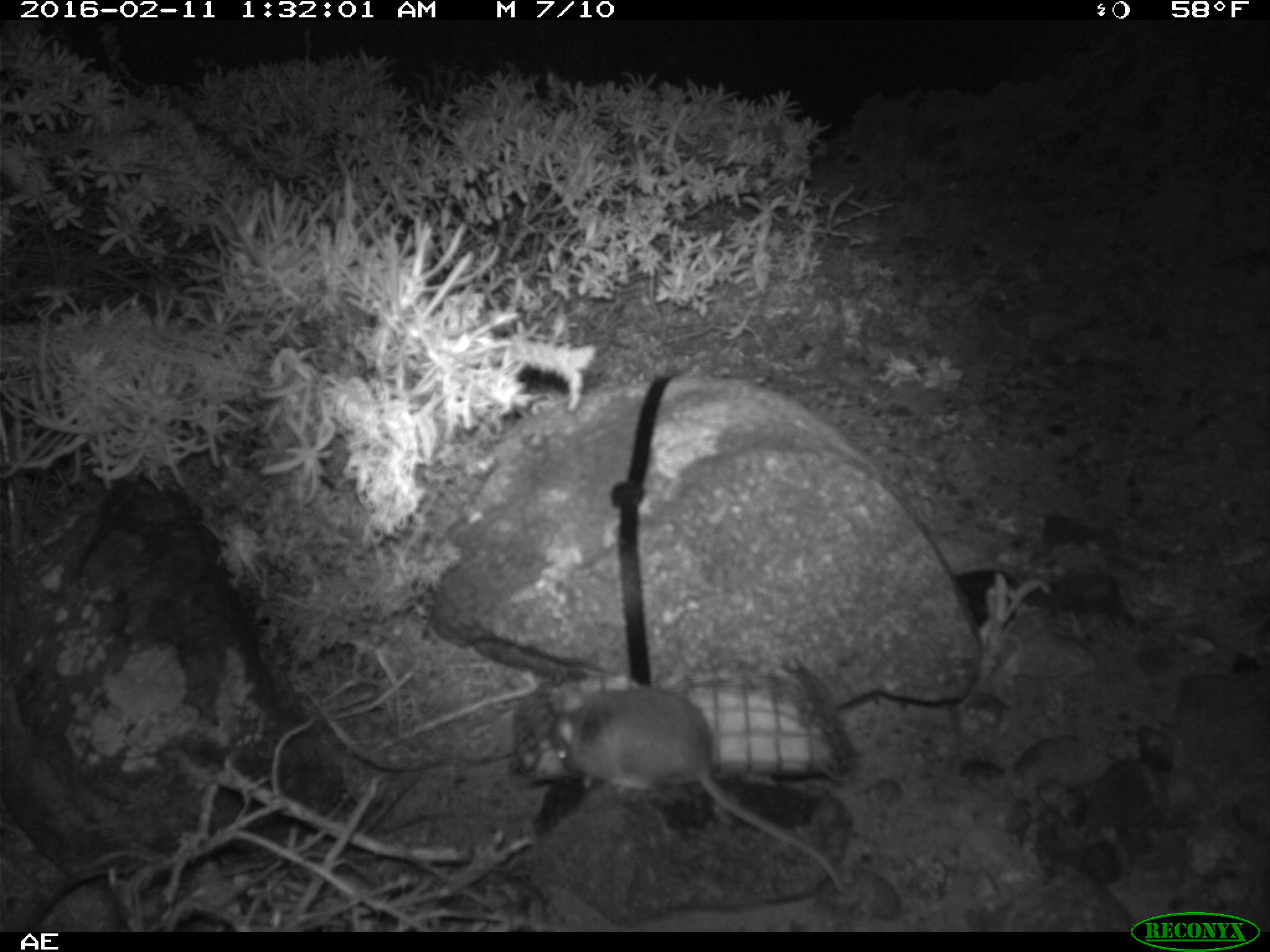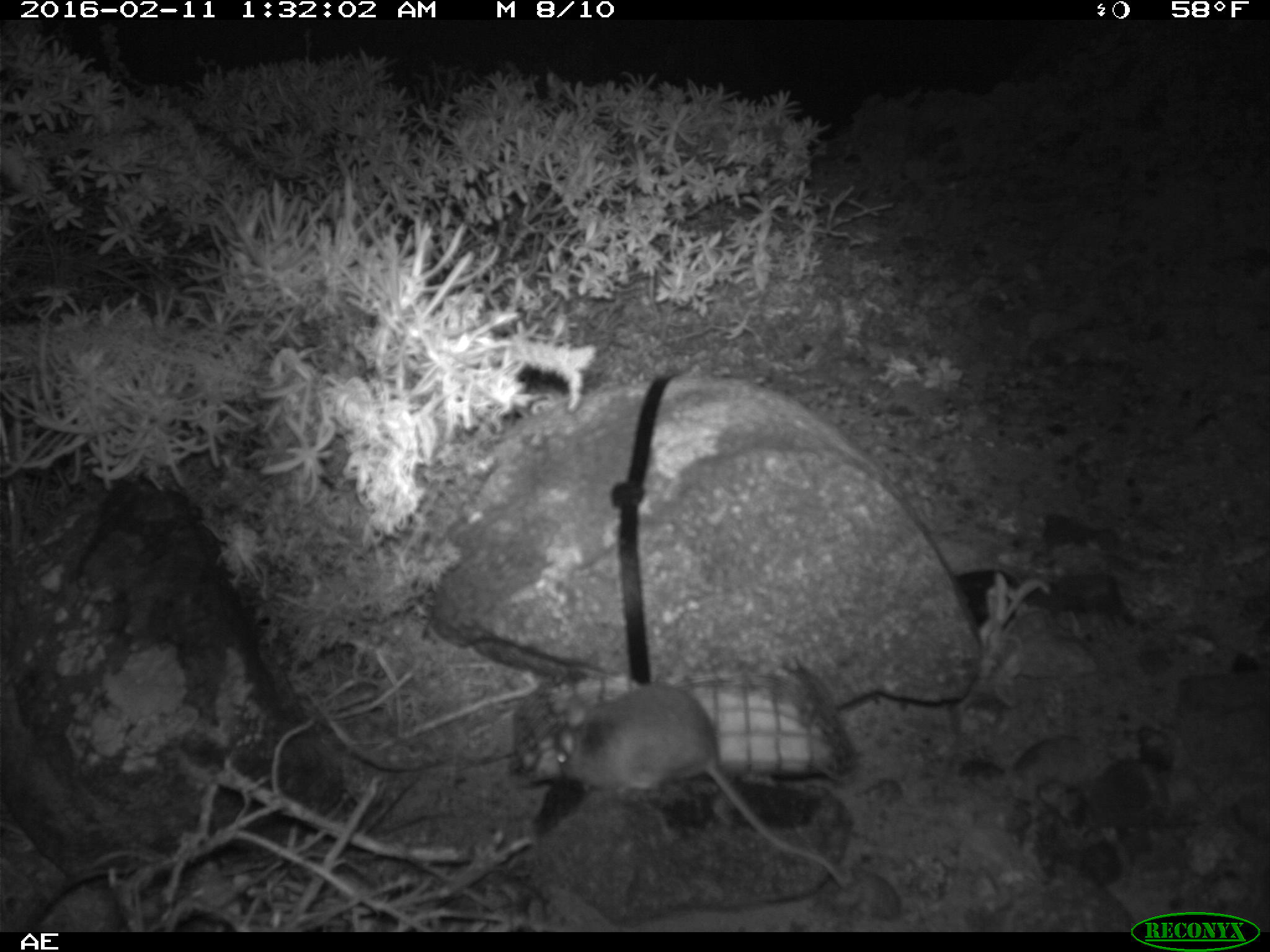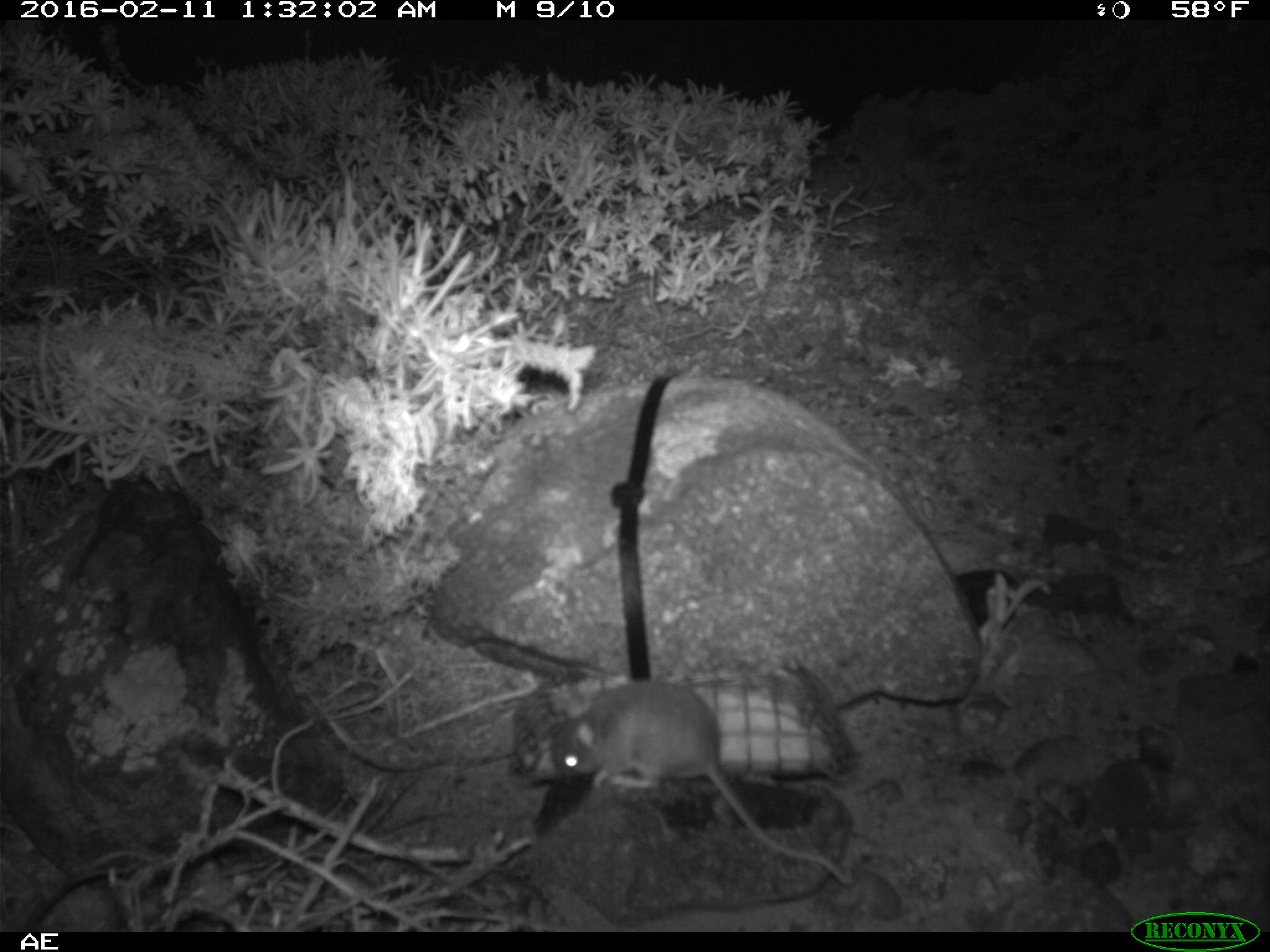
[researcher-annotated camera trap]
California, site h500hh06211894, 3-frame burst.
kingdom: Animalia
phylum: Chordata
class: Mammalia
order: Rodentia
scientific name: Rodentia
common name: rodent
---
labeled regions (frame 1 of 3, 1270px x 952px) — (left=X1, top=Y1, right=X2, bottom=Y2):
rodent: (left=550, top=686, right=850, bottom=894)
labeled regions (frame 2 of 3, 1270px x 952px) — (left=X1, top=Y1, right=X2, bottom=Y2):
rodent: (left=549, top=682, right=850, bottom=892)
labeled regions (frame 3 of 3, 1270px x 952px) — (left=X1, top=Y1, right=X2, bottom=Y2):
rodent: (left=551, top=679, right=852, bottom=886)